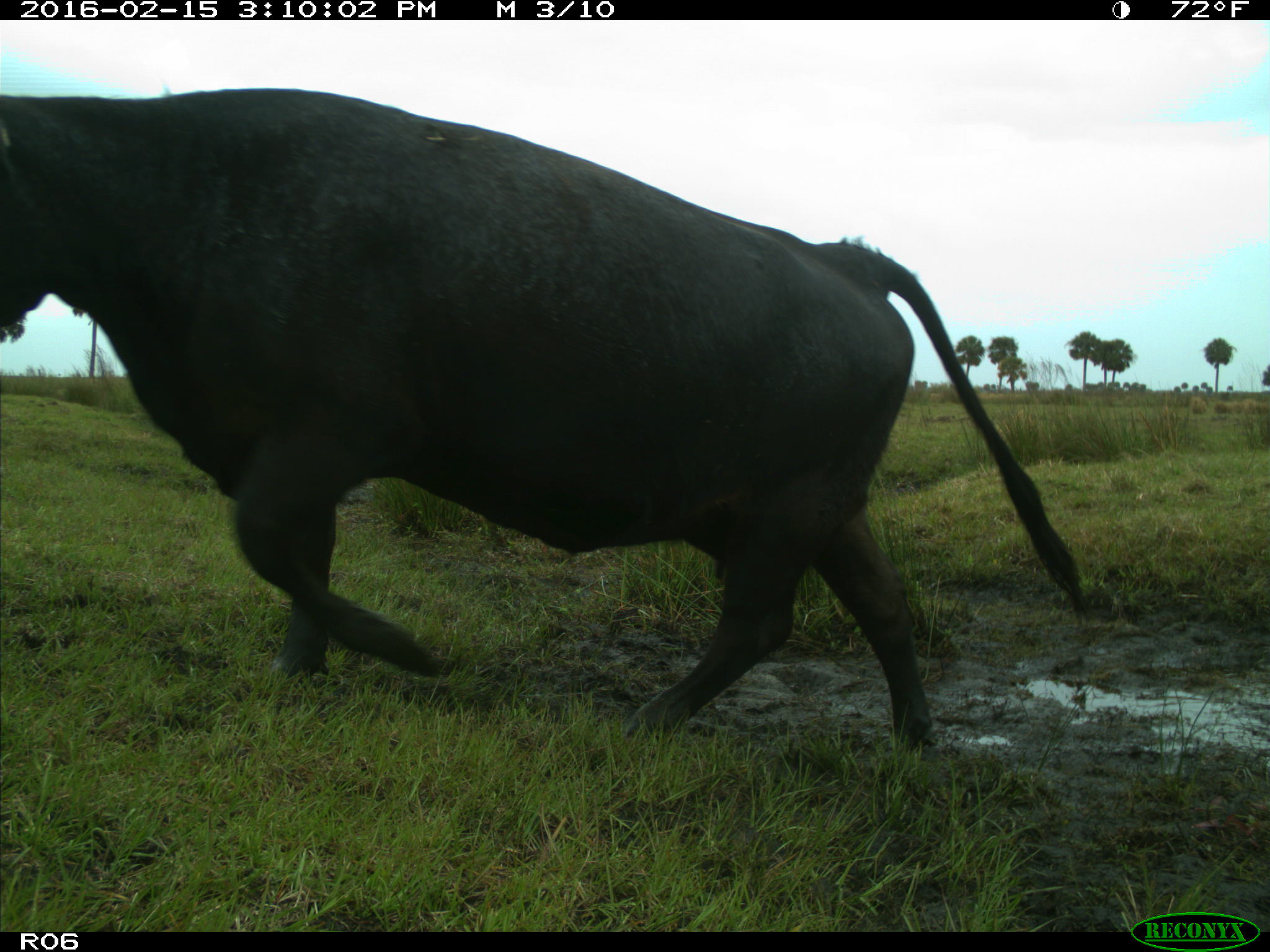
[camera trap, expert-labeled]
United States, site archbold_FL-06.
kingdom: Animalia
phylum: Chordata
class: Mammalia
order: Artiodactyla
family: Bovidae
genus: Bos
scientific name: Bos taurus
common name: domestic cow